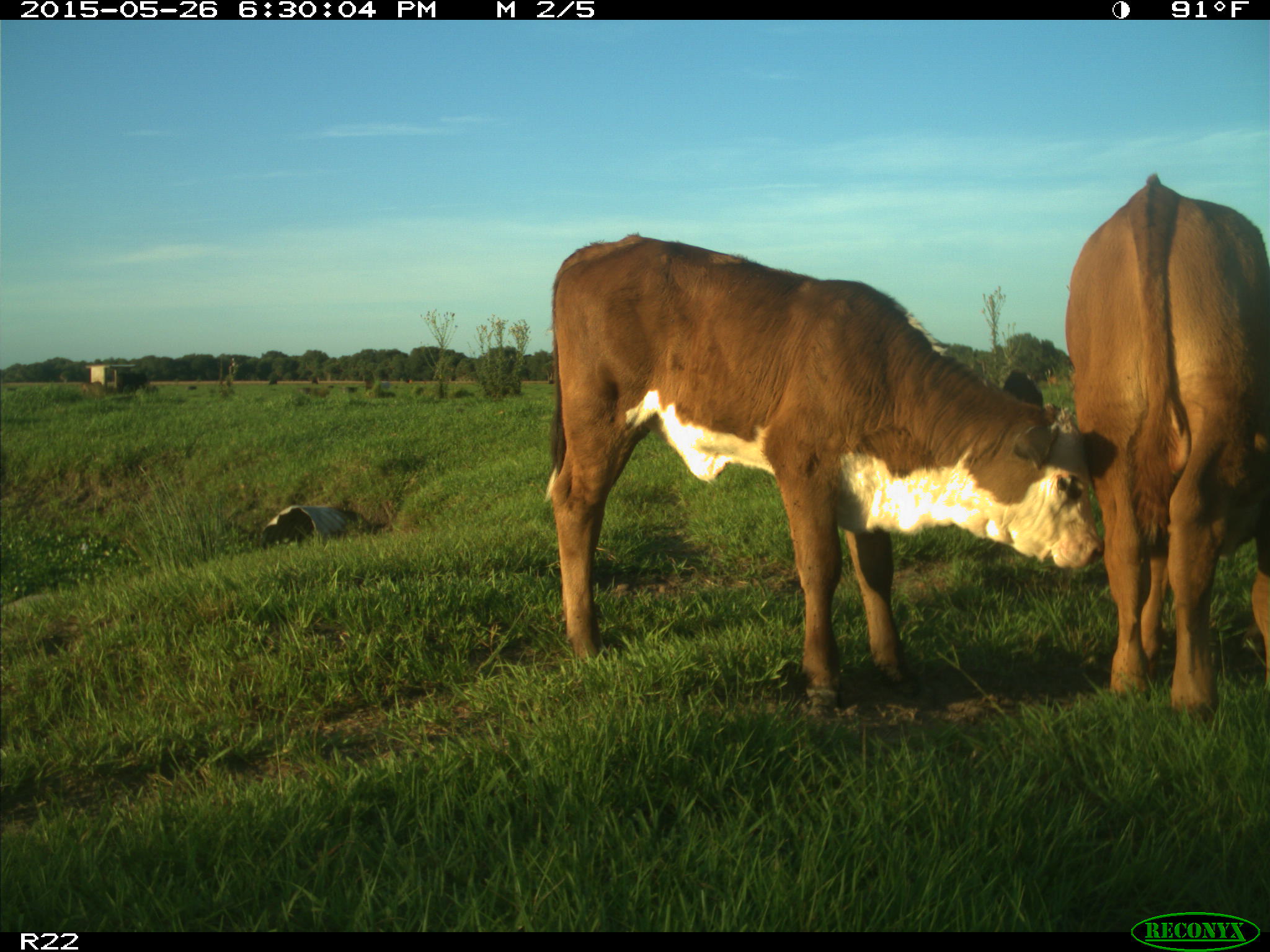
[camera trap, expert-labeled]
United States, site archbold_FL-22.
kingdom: Animalia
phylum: Chordata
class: Mammalia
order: Artiodactyla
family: Bovidae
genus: Bos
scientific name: Bos taurus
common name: domestic cow